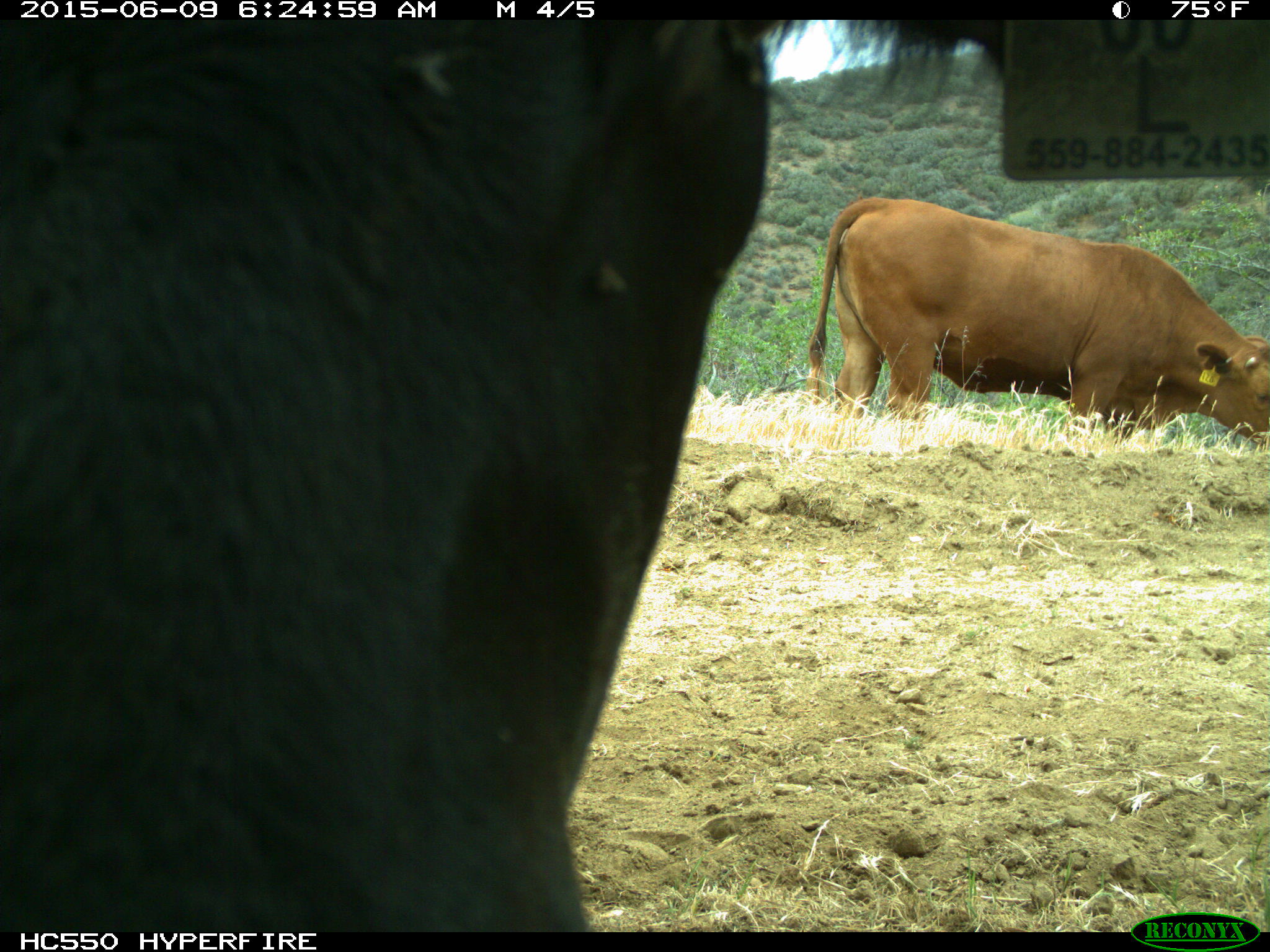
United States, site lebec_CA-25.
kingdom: Animalia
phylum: Chordata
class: Mammalia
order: Artiodactyla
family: Bovidae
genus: Bos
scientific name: Bos taurus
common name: domestic cow